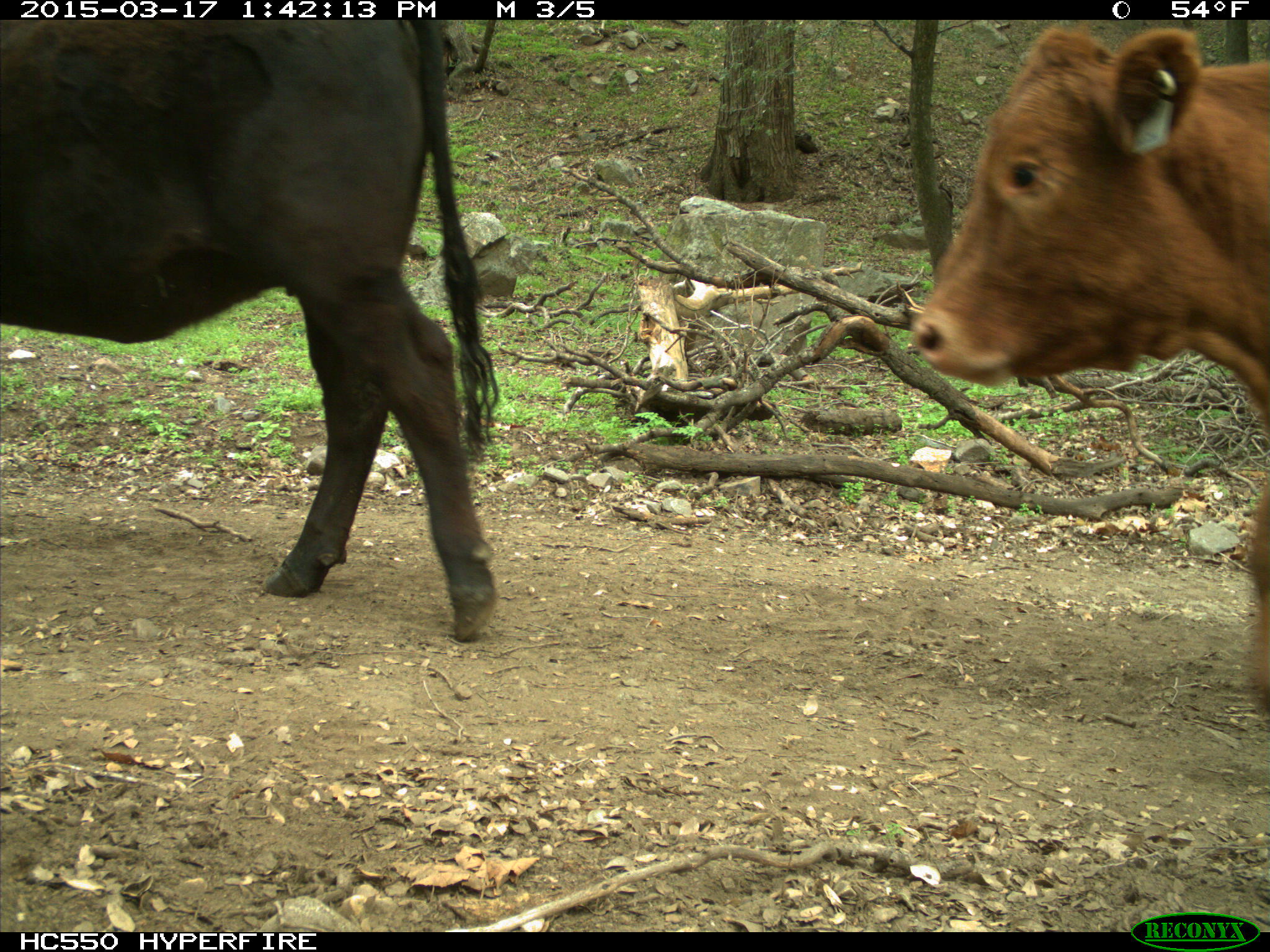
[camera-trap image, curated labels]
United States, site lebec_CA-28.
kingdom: Animalia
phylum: Chordata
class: Mammalia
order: Artiodactyla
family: Bovidae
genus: Bos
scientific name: Bos taurus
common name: domestic cow